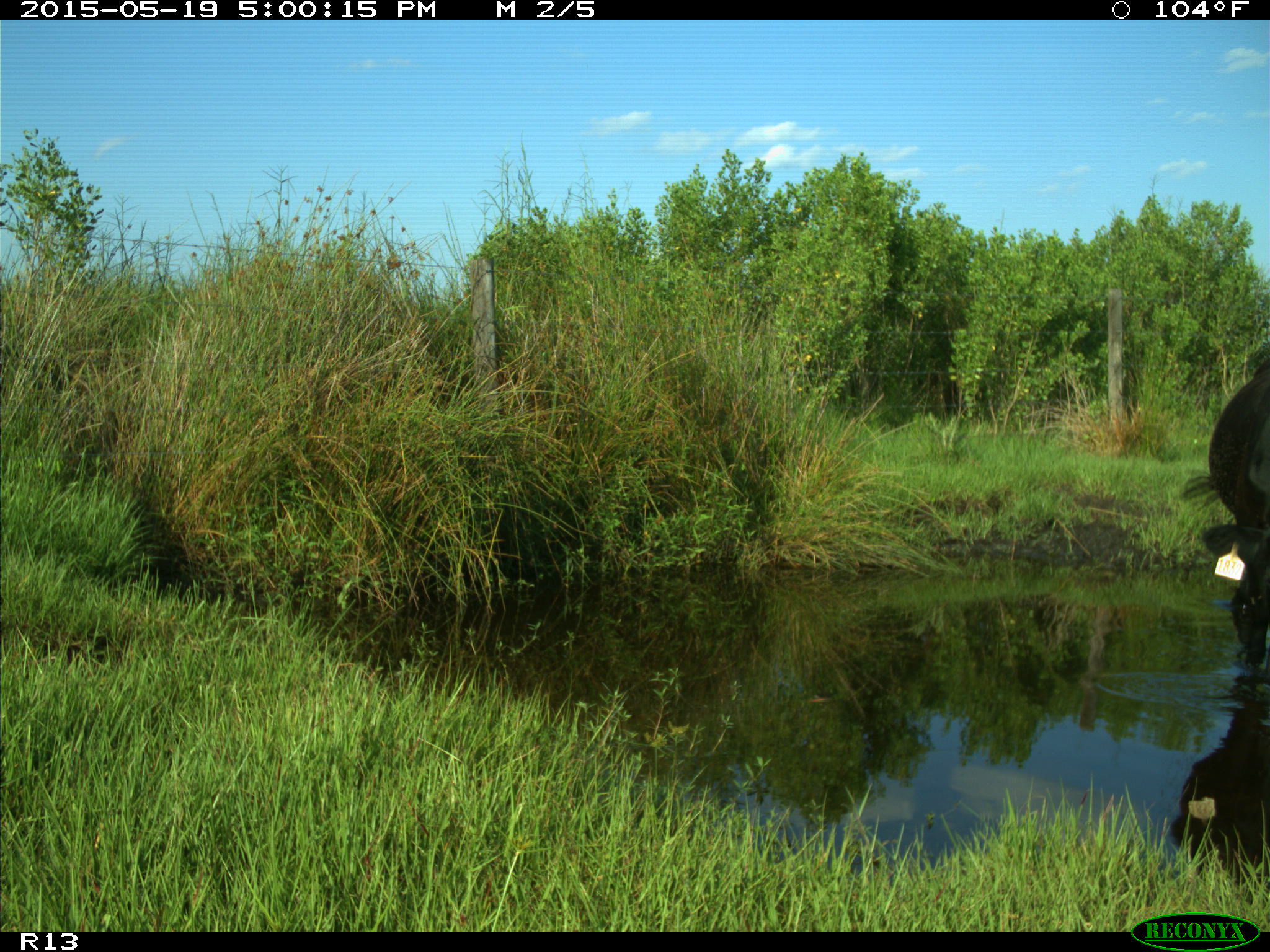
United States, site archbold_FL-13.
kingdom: Animalia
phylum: Chordata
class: Mammalia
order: Artiodactyla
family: Bovidae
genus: Bos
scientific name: Bos taurus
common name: domestic cow